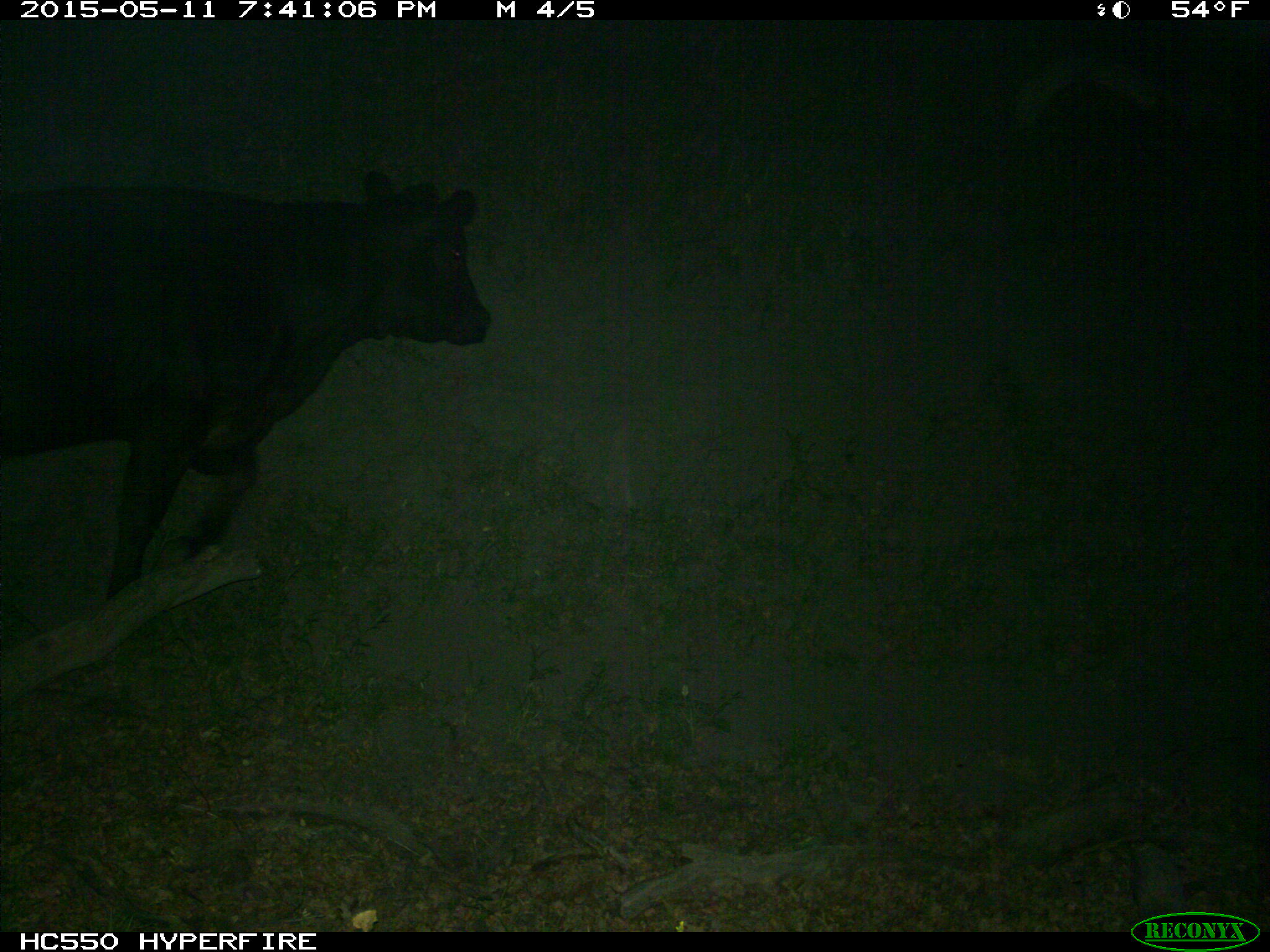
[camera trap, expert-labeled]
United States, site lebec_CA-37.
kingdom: Animalia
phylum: Chordata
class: Mammalia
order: Artiodactyla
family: Bovidae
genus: Bos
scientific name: Bos taurus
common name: domestic cow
Bos taurus (domestic cow).